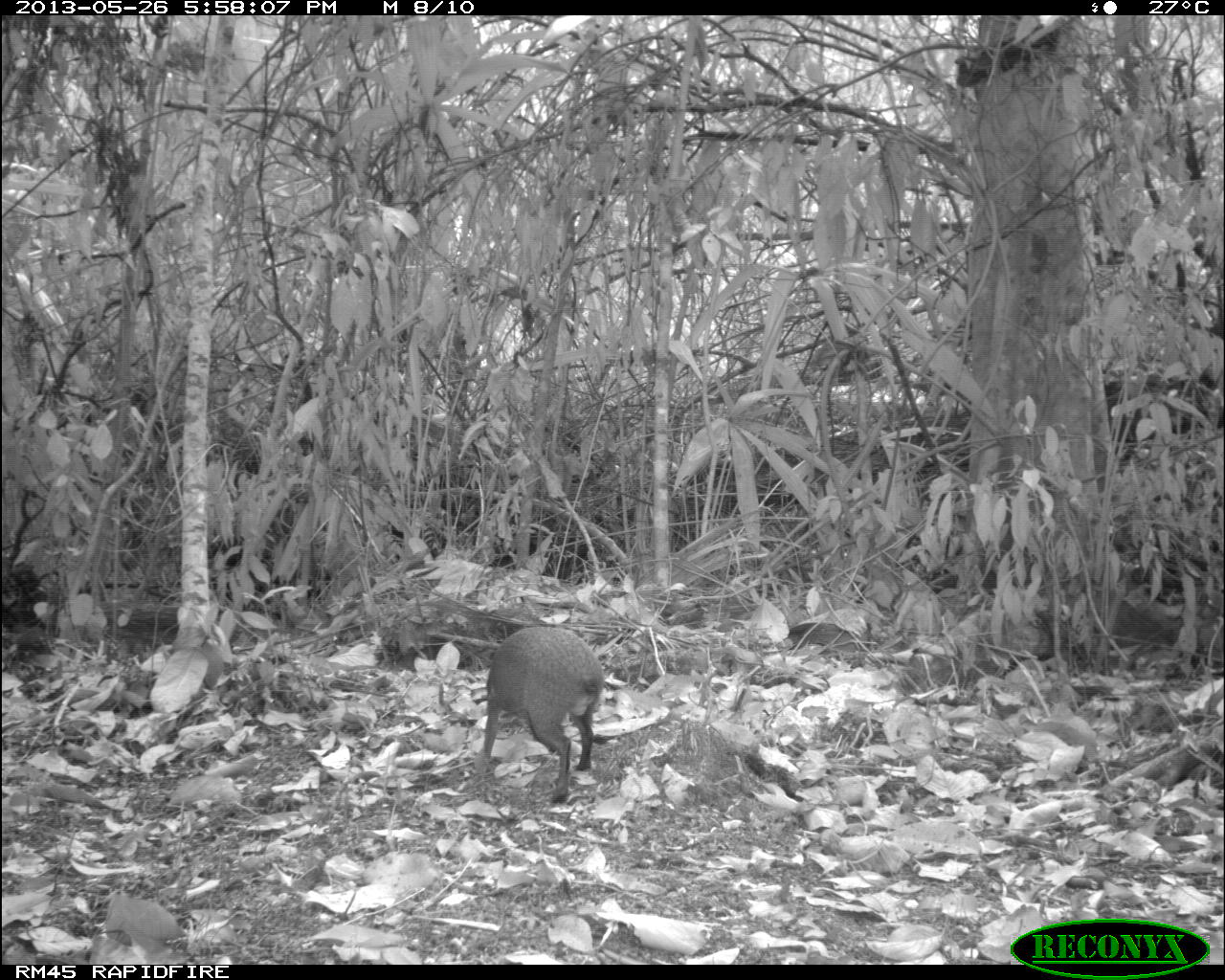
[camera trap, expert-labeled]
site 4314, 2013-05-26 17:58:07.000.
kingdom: Animalia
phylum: Chordata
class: Mammalia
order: Rodentia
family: Dasyproctidae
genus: Dasyprocta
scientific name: Dasyprocta punctata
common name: central american agouti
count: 1